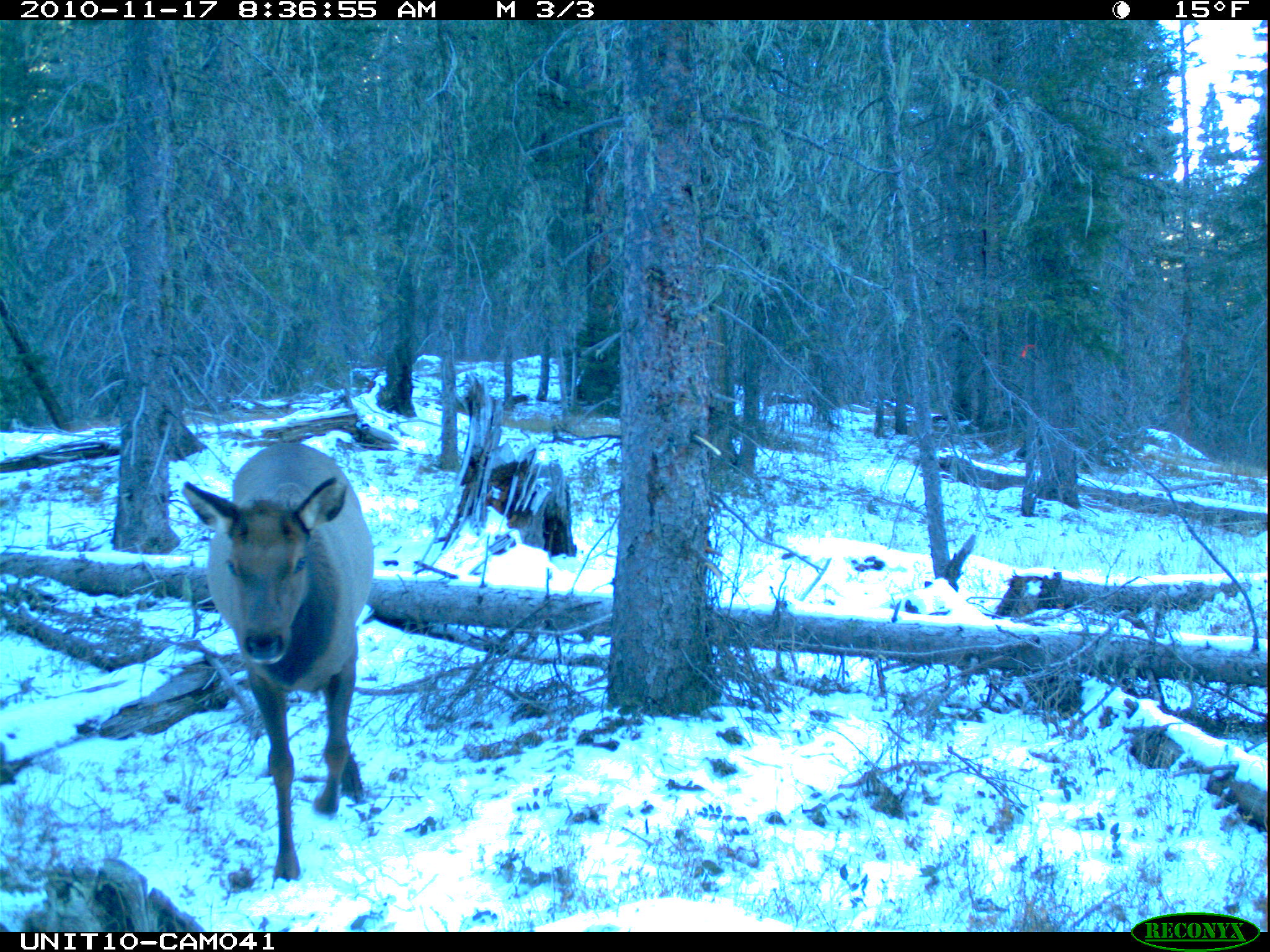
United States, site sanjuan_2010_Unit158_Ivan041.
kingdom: Animalia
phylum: Chordata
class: Mammalia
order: Artiodactyla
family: Cervidae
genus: Cervus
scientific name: Cervus elaphus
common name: red deer